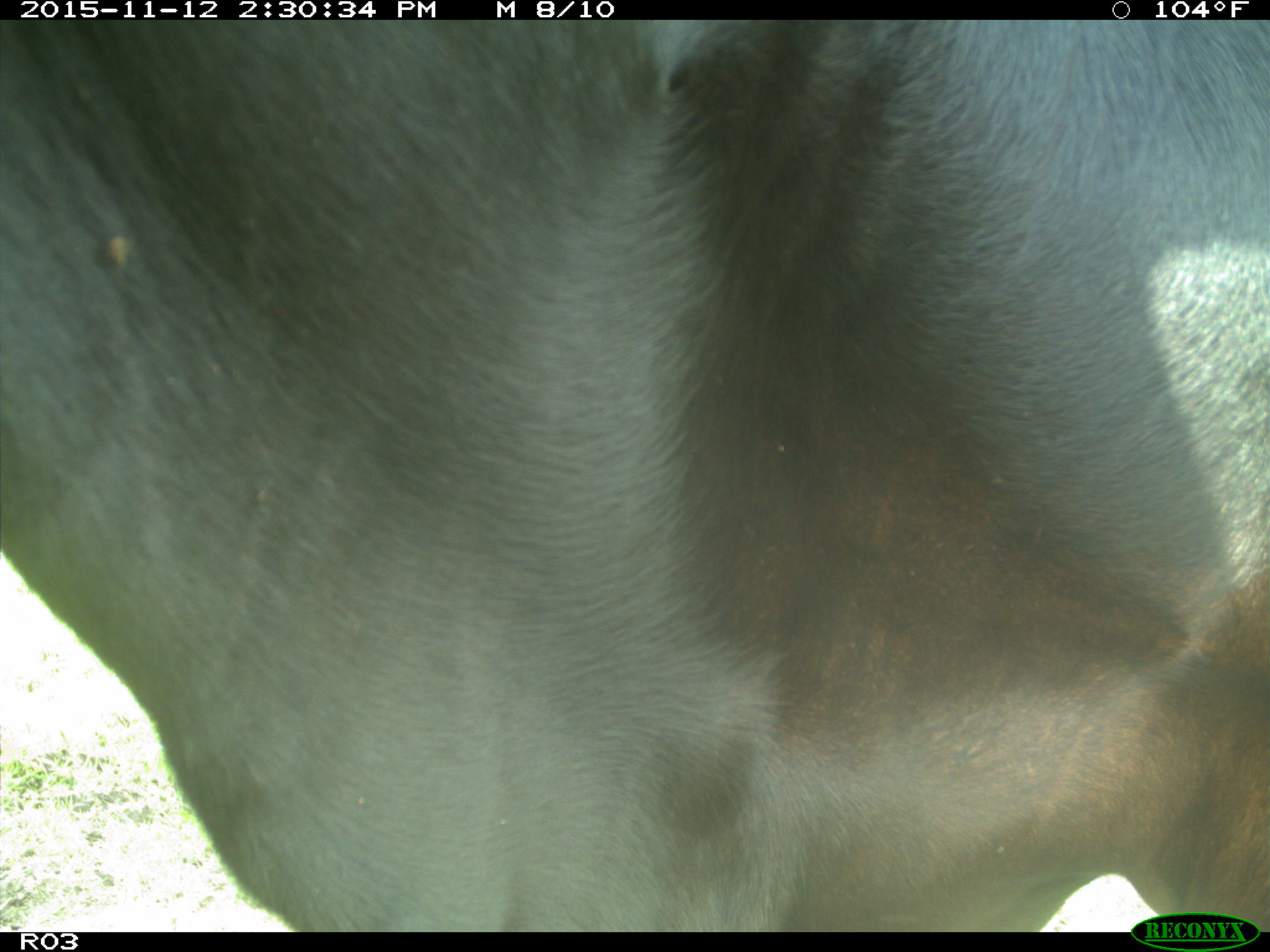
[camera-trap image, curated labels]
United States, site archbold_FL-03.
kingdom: Animalia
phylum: Chordata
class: Mammalia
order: Artiodactyla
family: Bovidae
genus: Bos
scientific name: Bos taurus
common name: domestic cow